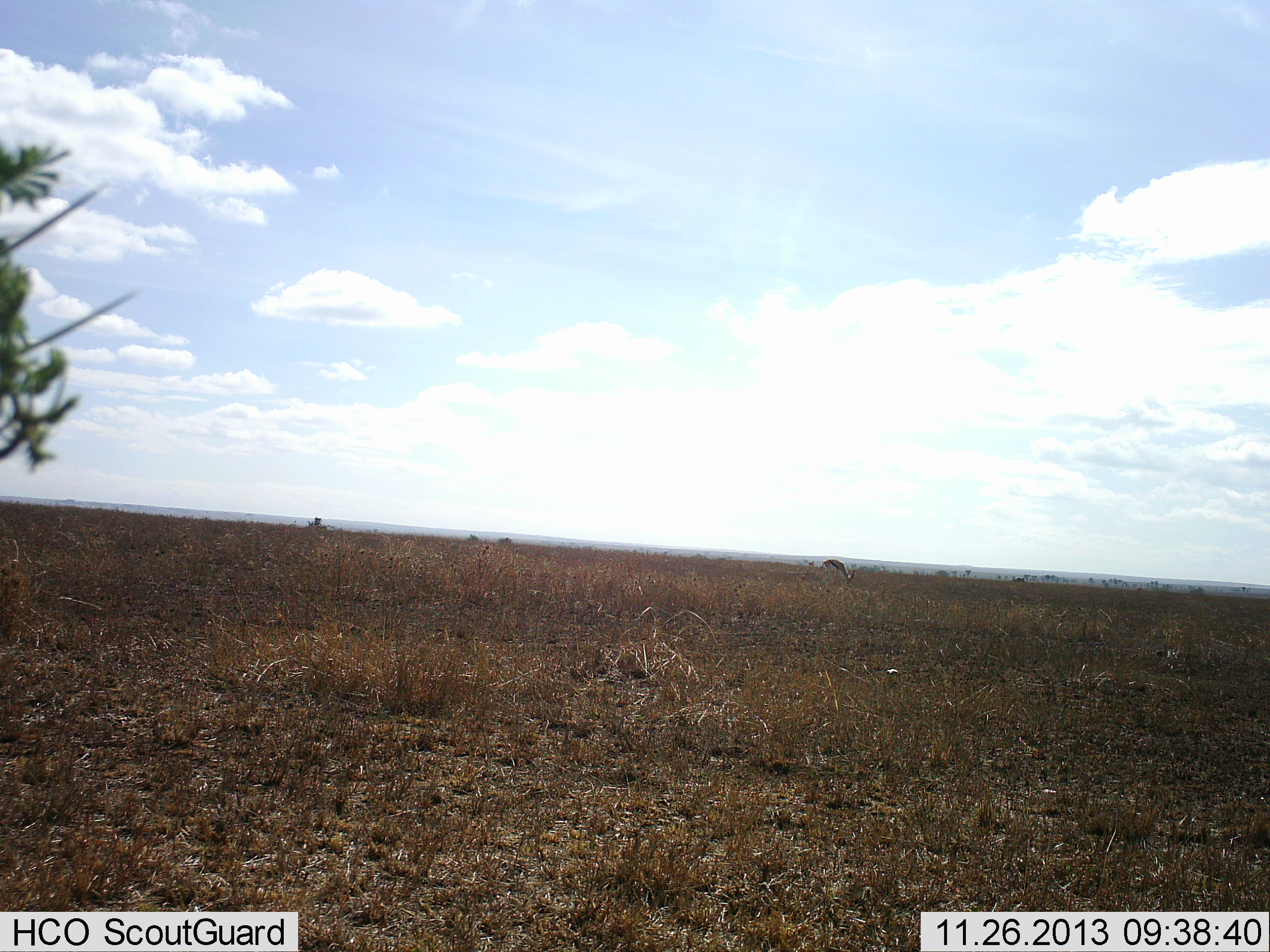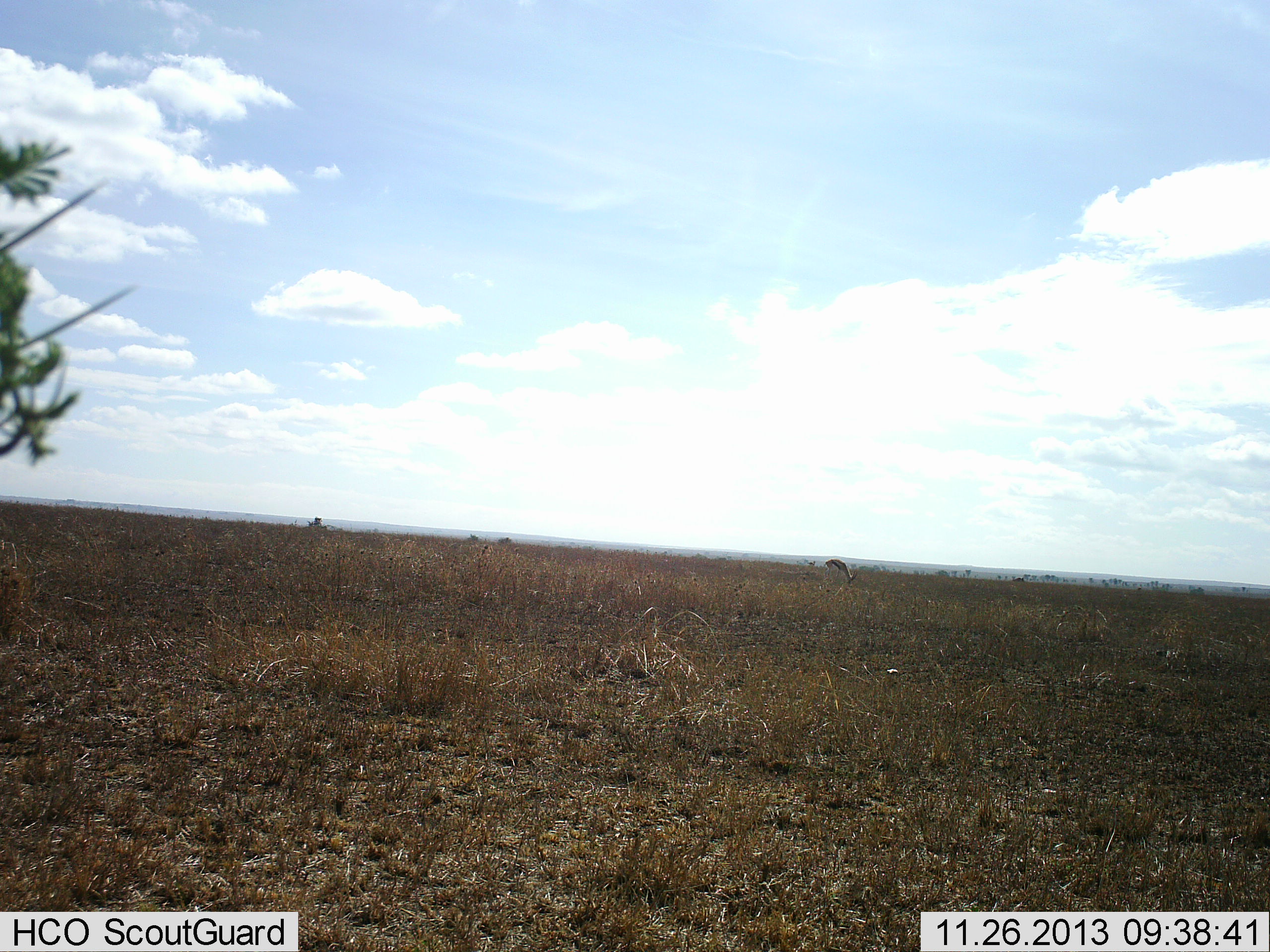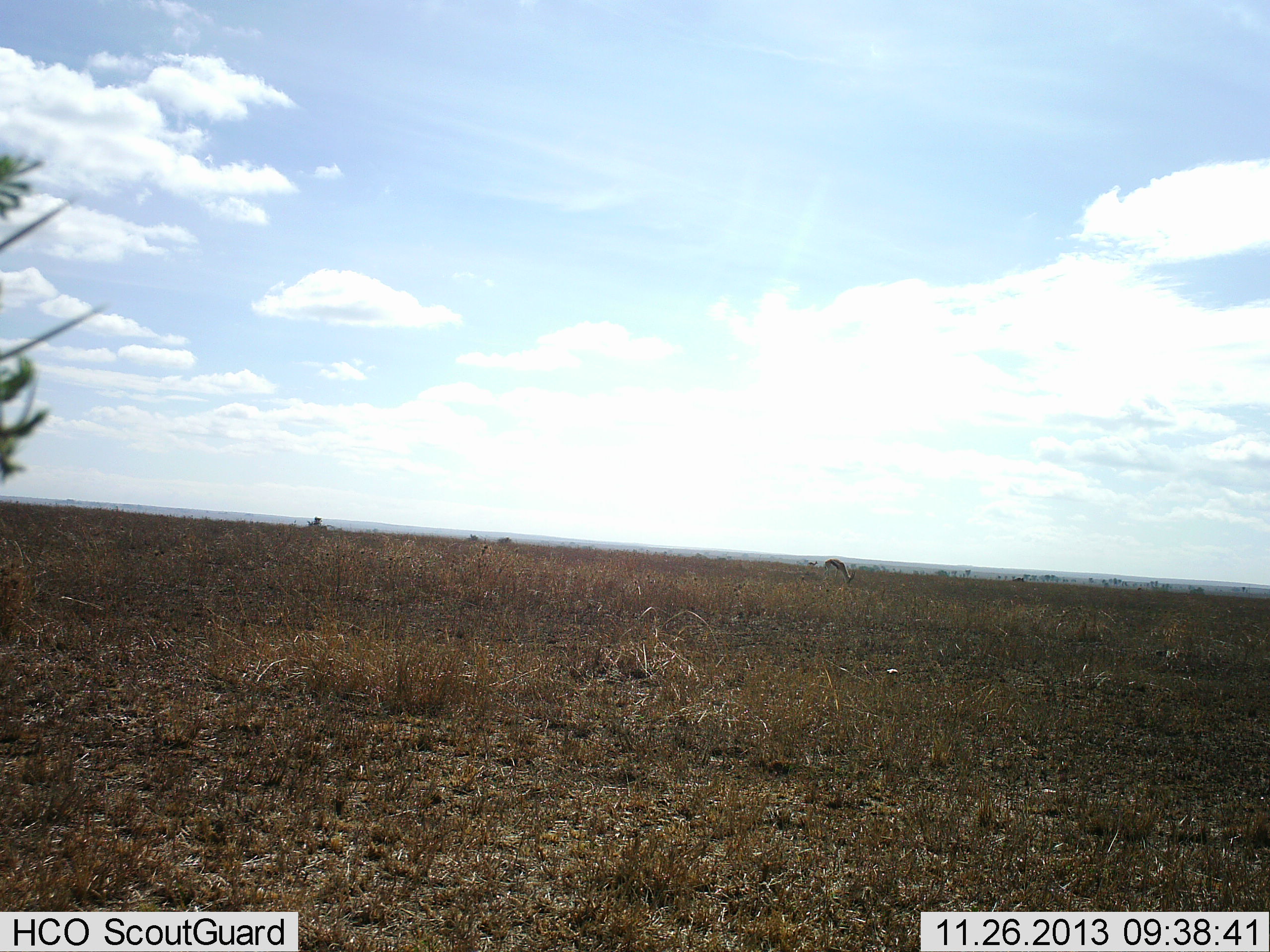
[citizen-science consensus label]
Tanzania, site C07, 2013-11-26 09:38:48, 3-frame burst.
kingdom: Animalia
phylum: Chordata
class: Mammalia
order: Artiodactyla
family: Bovidae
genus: Eudorcas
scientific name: Eudorcas thomsonii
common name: thomson's gazelle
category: gazellethomsons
Gazellethomsons (thomson's gazelle) (Eudorcas thomsonii), count 1. Behavior (volunteer vote fractions): standing 0%, resting 0%, moving 0%, interacting 0%. Young present (vote fraction): 0%. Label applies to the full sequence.